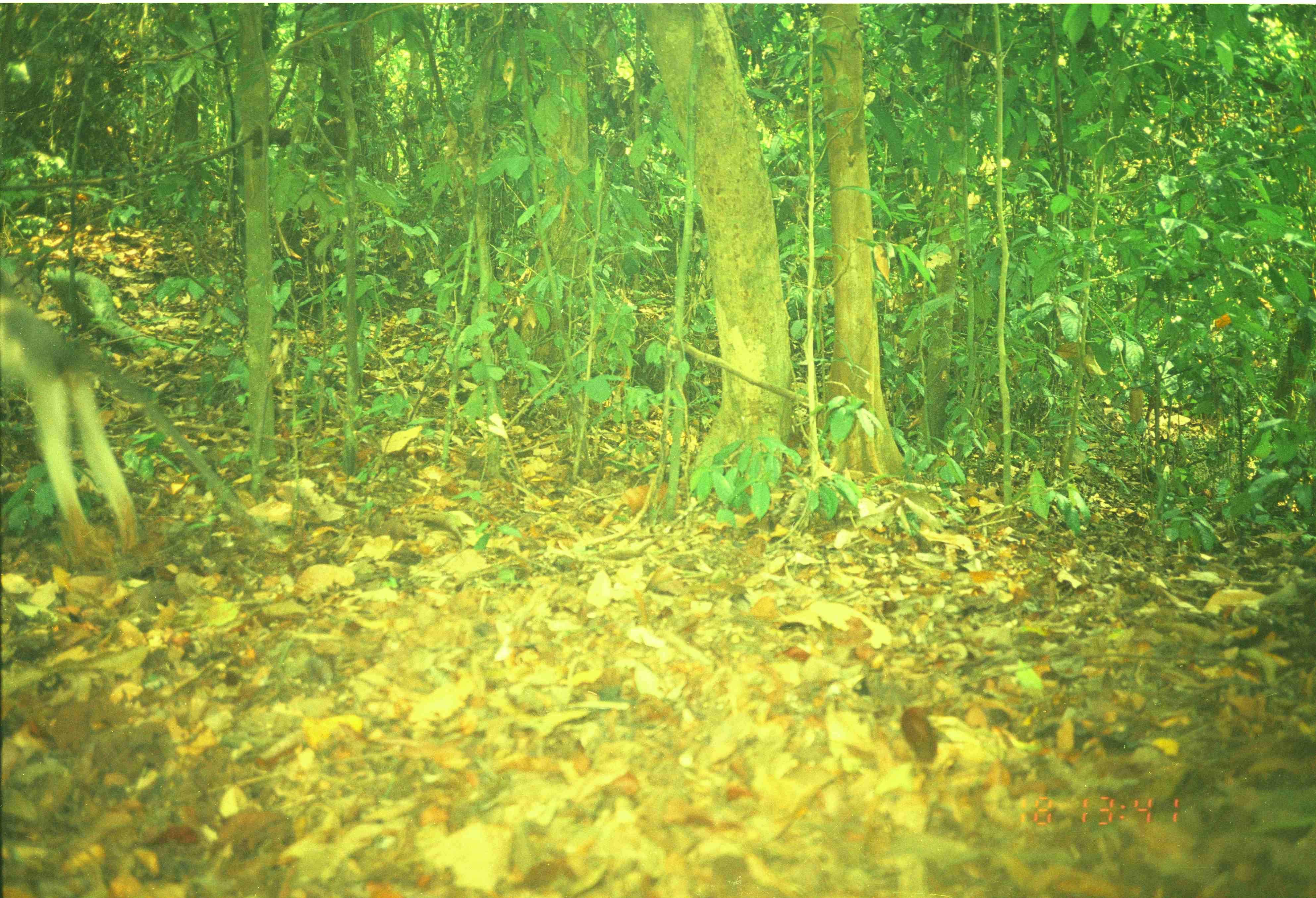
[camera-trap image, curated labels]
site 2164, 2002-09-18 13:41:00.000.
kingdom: Animalia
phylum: Chordata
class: Mammalia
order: Primates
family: Cercopithecidae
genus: Macaca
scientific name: Macaca fascicularis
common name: crab-eating macaque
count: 1